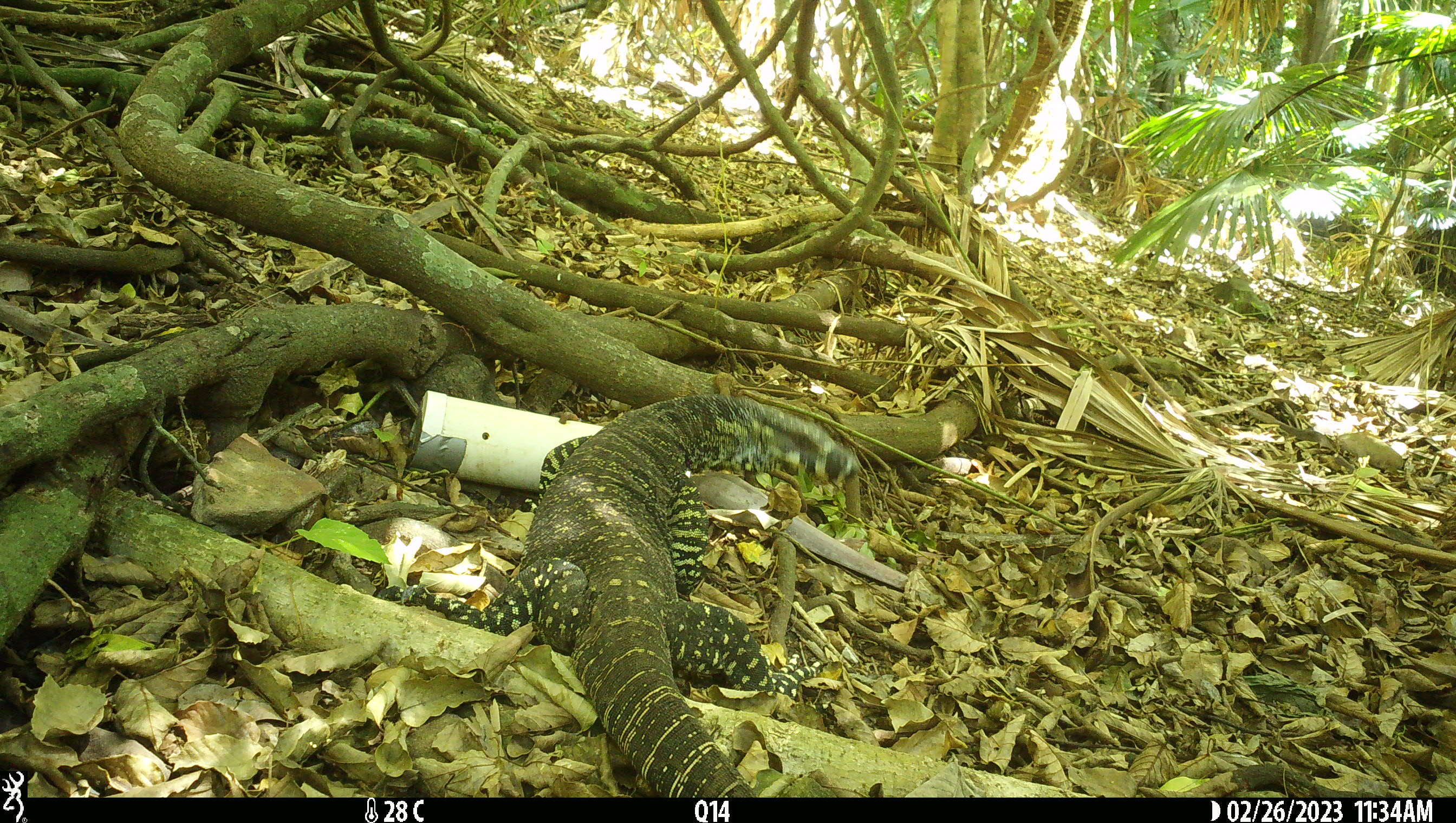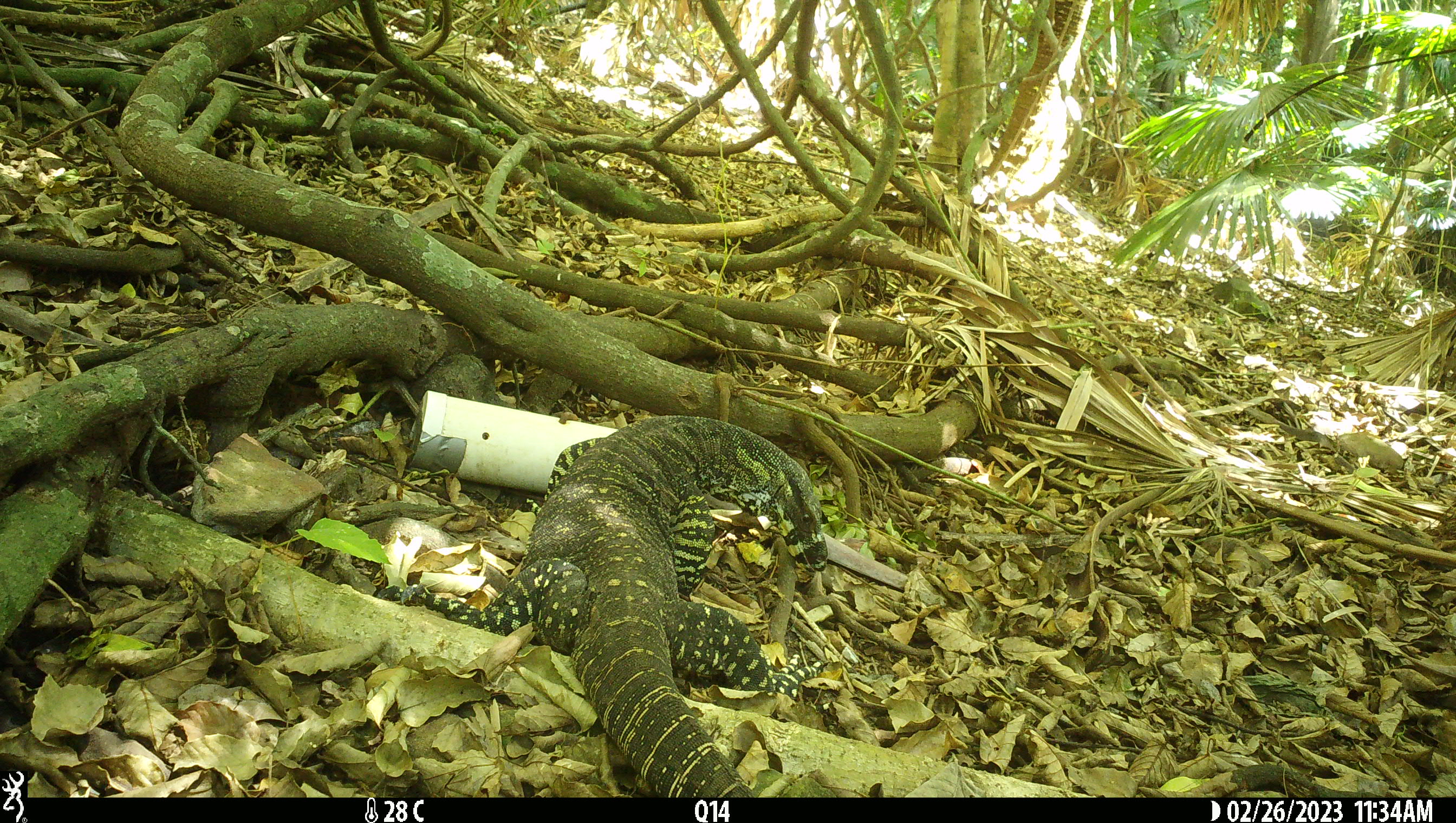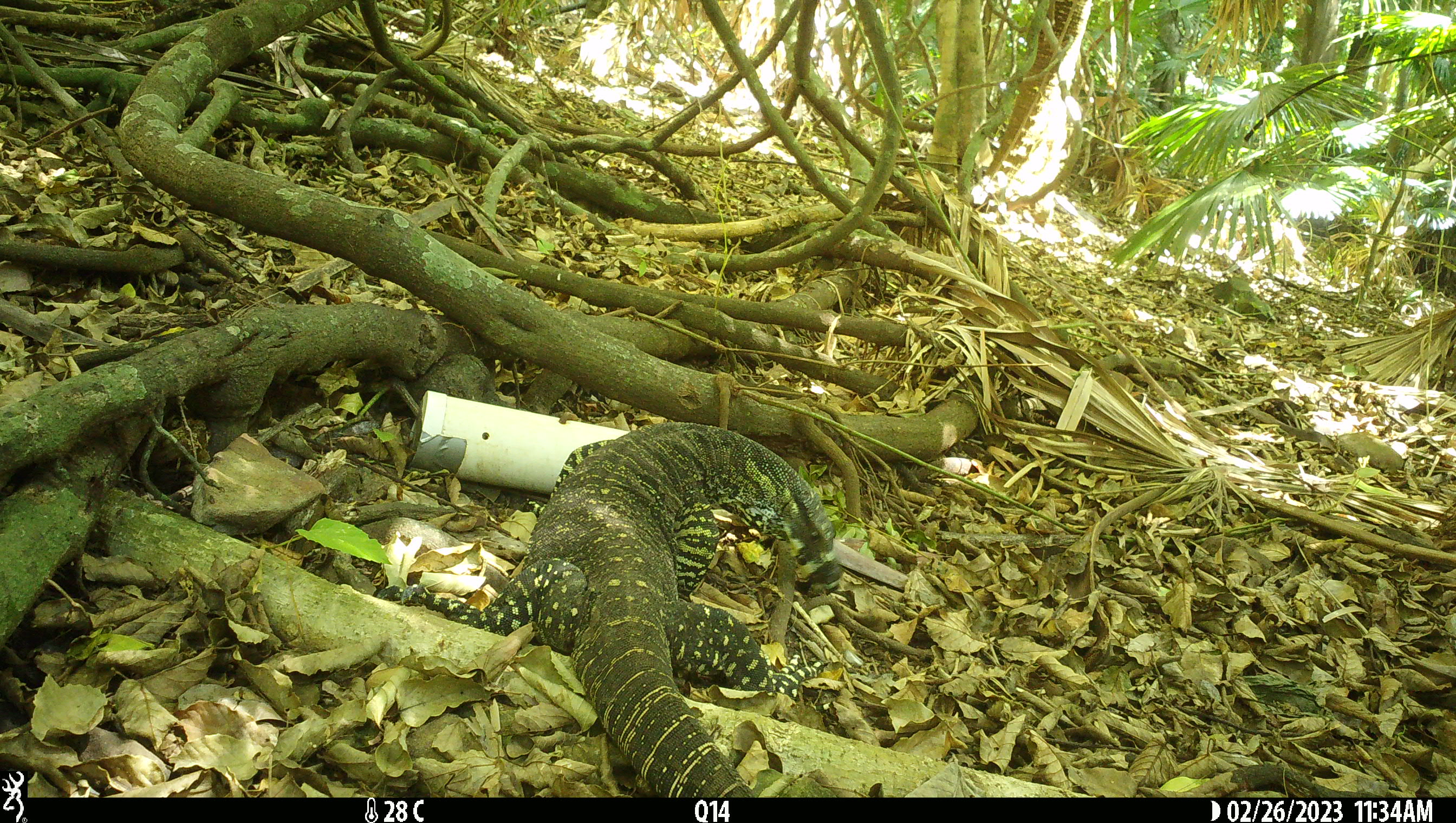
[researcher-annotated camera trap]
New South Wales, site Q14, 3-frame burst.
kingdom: Animalia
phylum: Chordata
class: Reptilia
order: Squamata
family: Varanidae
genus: Varanus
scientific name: Varanus varius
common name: lace monitor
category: goanna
Goanna (lace monitor) (Varanus varius).